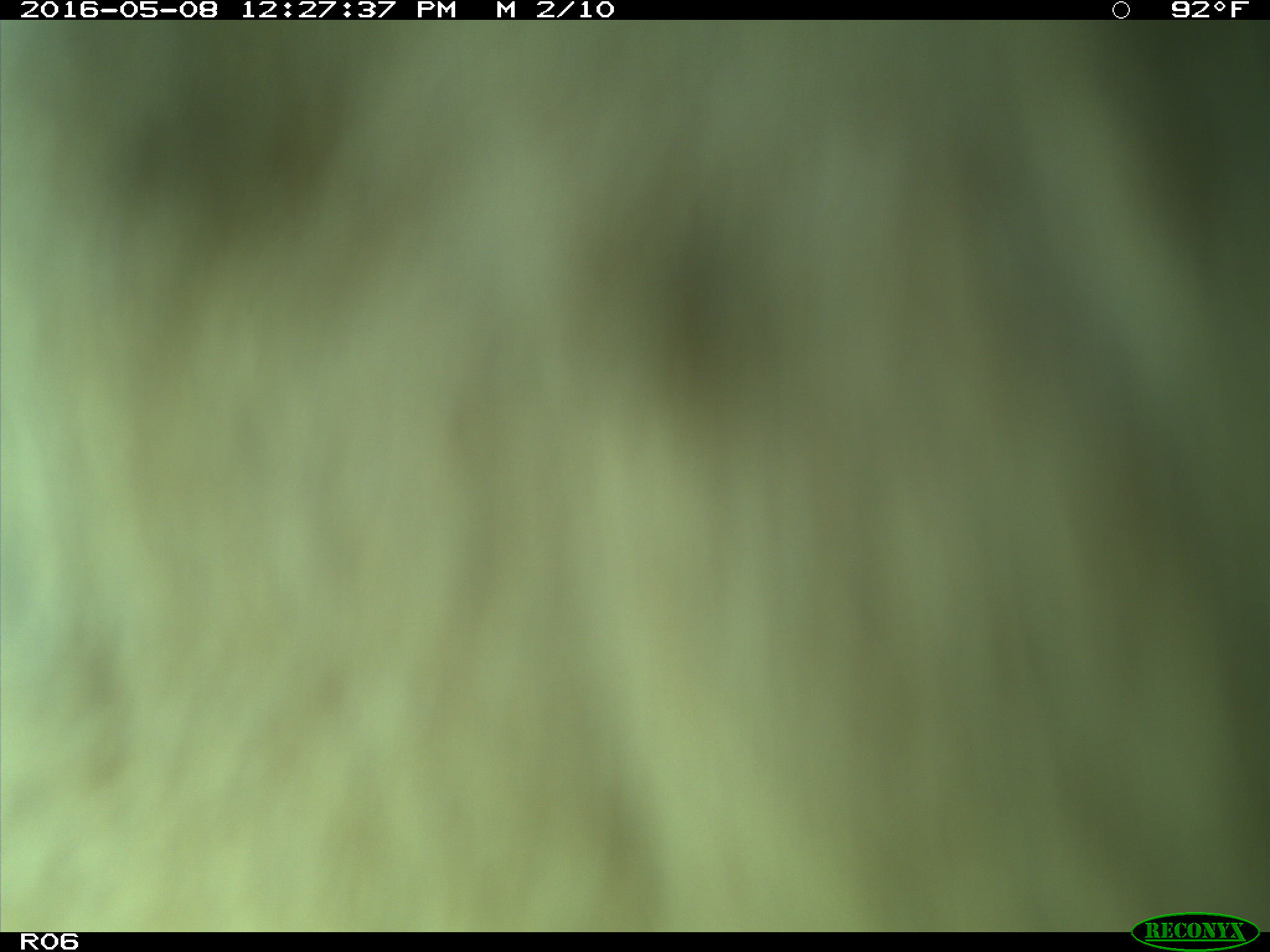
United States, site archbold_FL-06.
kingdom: Animalia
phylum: Chordata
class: Mammalia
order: Artiodactyla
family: Bovidae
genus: Bos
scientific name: Bos taurus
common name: domestic cow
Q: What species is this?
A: Bos taurus (domestic cow).